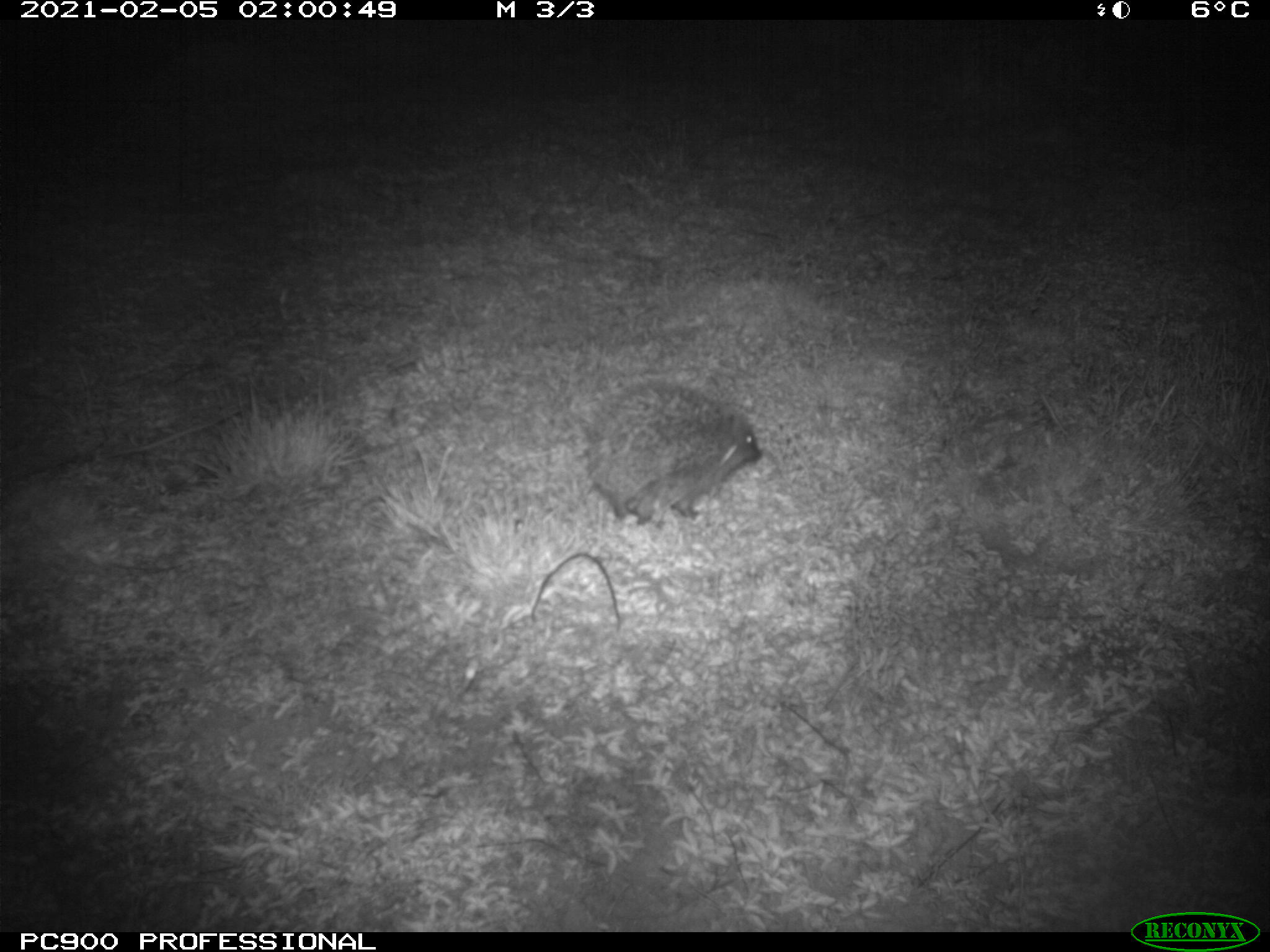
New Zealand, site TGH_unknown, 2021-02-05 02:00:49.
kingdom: Animalia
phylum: Chordata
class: Mammalia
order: Eulipotyphla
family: Erinaceidae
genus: Erinaceus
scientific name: Erinaceus europaeus europaeus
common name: european hedgehog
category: hedgehog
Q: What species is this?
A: Hedgehog (european hedgehog) (Erinaceus europaeus europaeus).